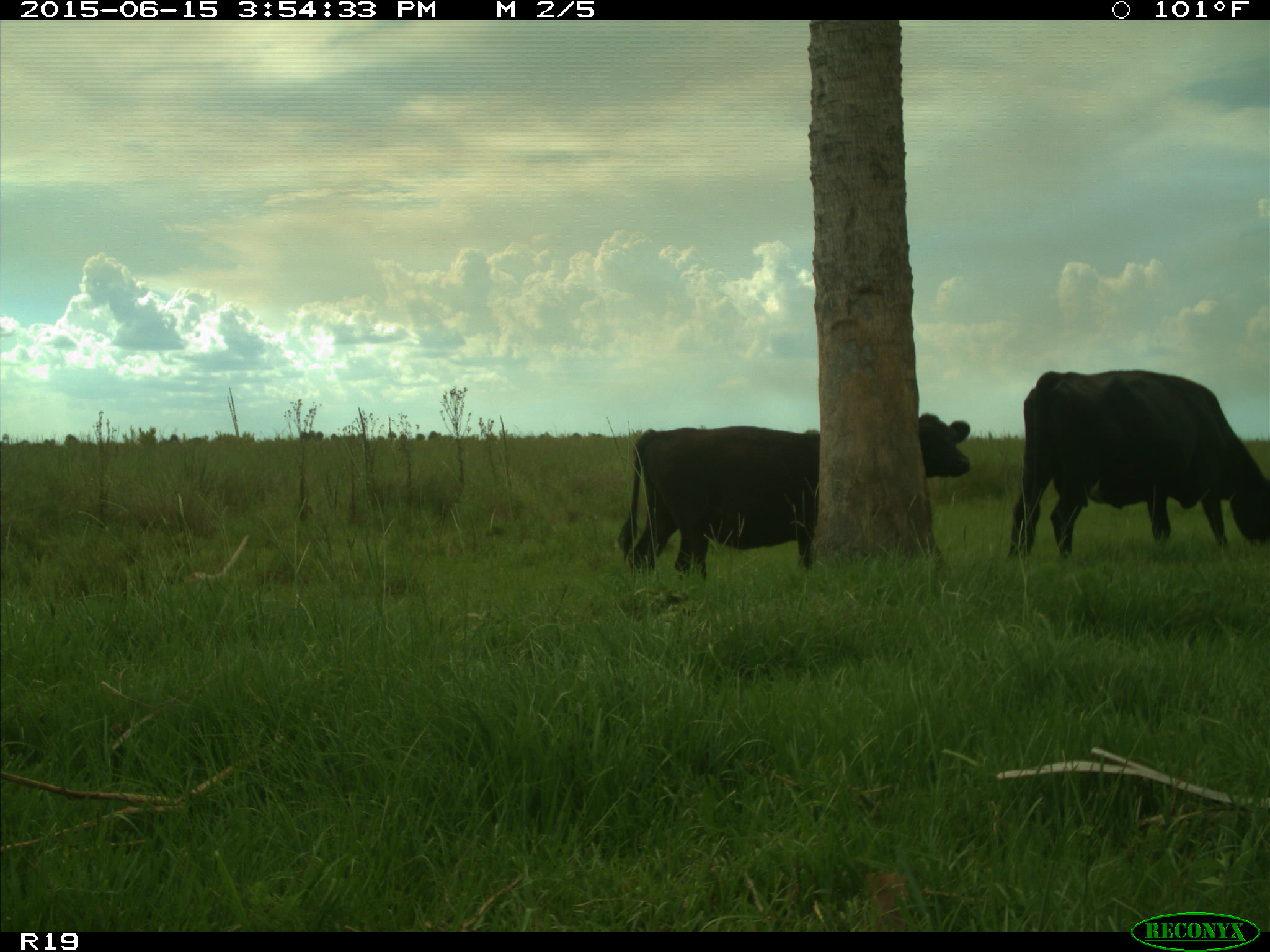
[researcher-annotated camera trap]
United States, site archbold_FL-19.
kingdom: Animalia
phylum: Chordata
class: Mammalia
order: Artiodactyla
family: Bovidae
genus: Bos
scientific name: Bos taurus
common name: domestic cow